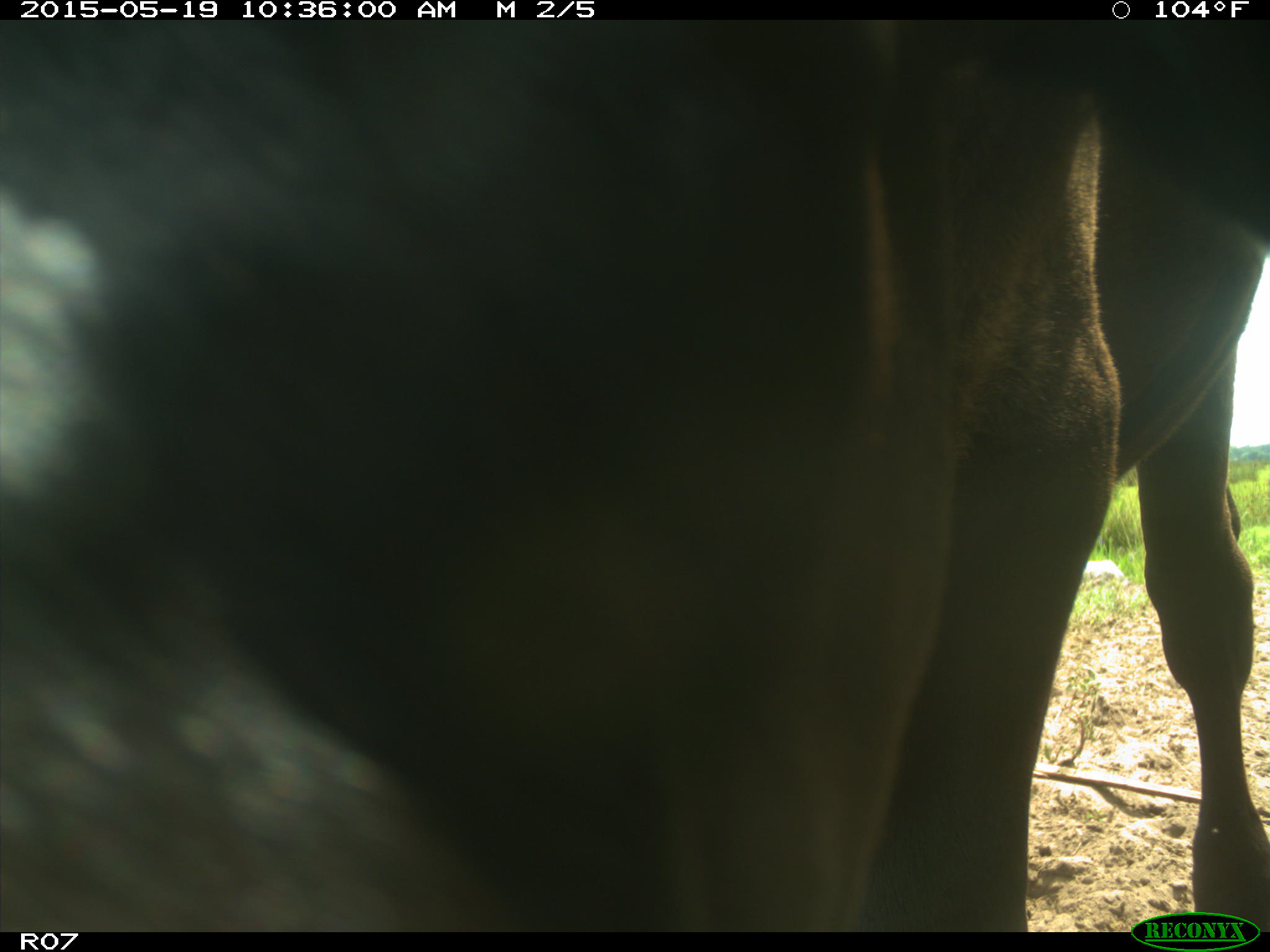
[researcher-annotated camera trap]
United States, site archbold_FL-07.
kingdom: Animalia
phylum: Chordata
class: Mammalia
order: Artiodactyla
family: Bovidae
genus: Bos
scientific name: Bos taurus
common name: domestic cow